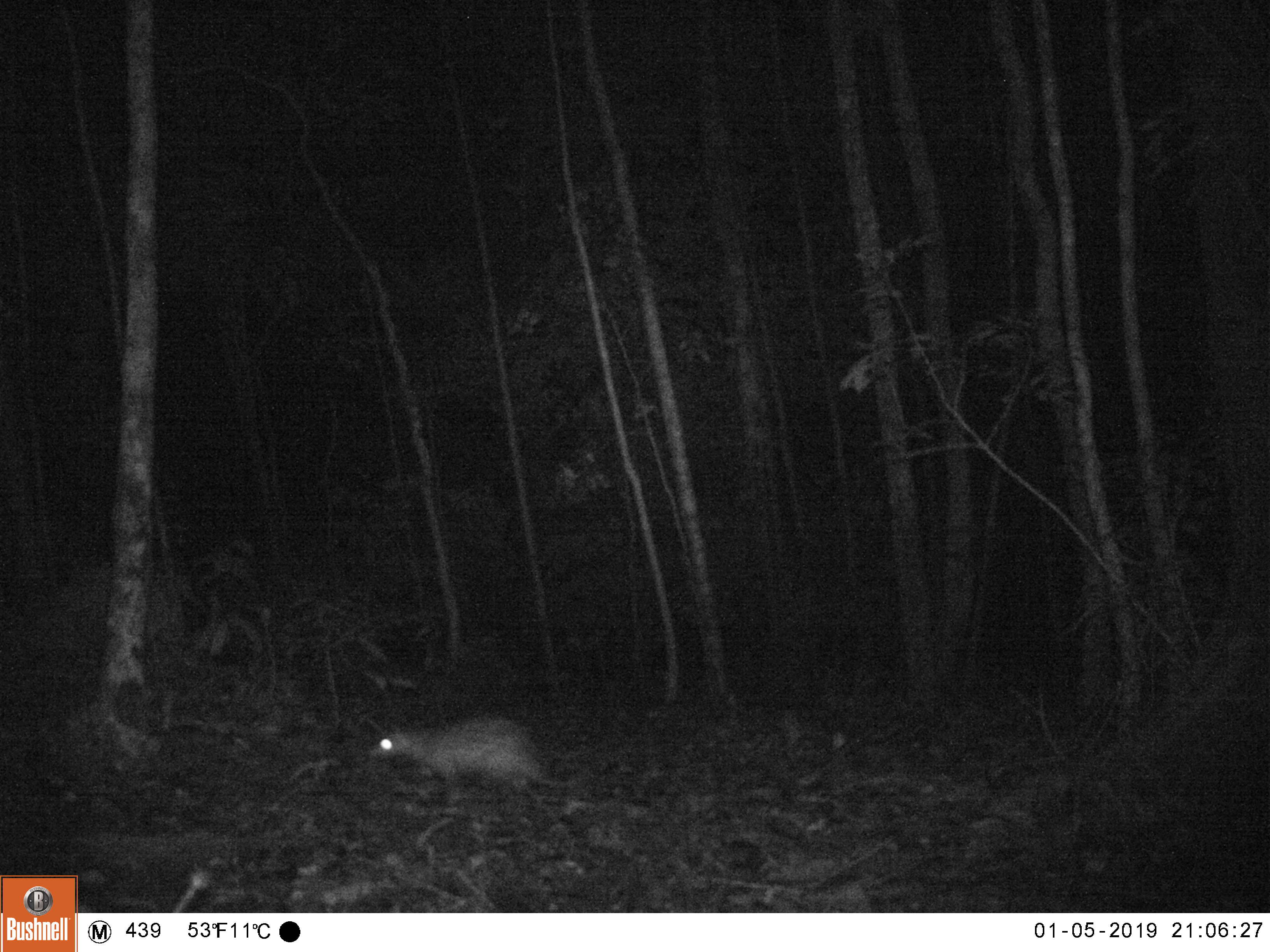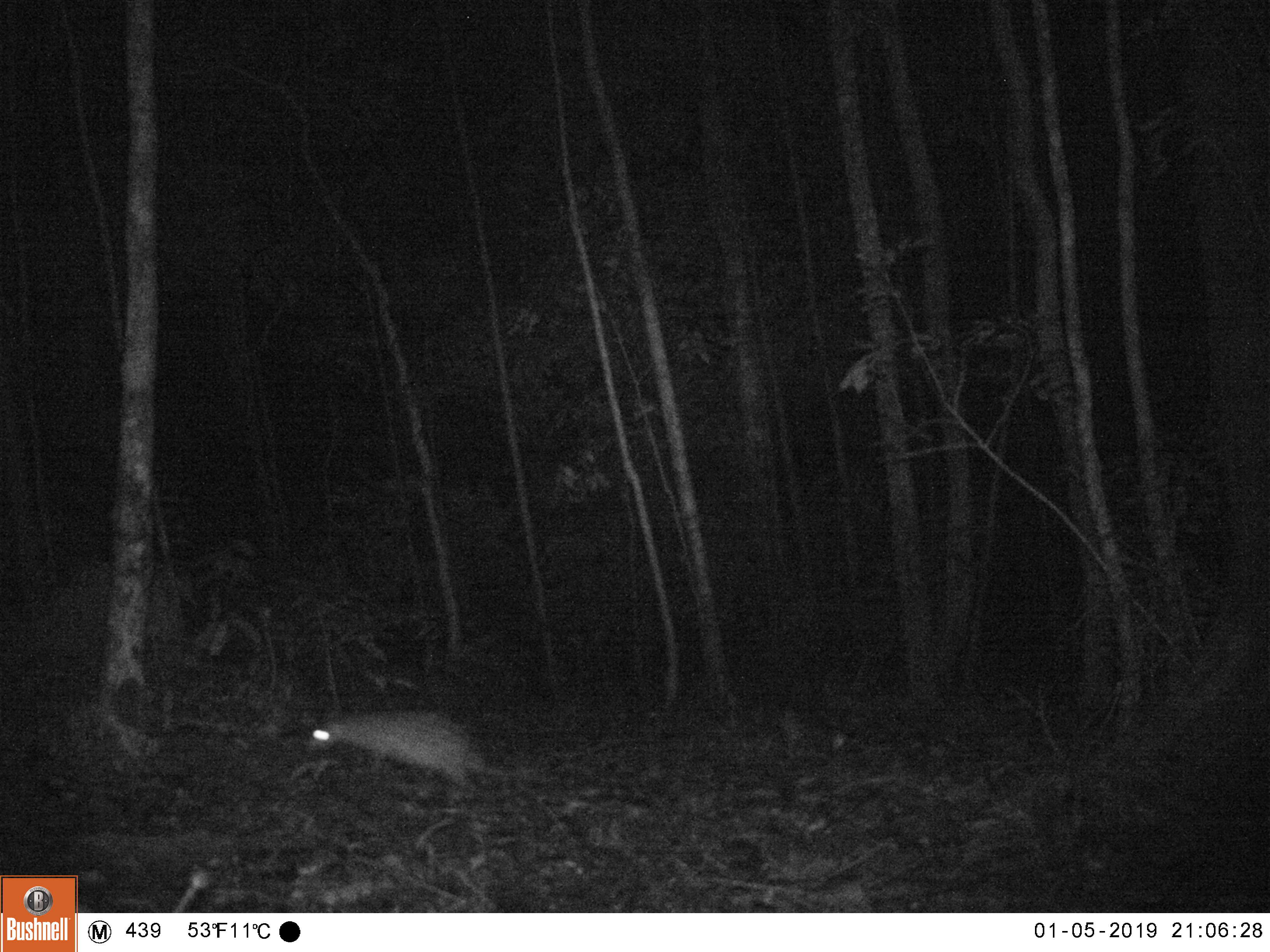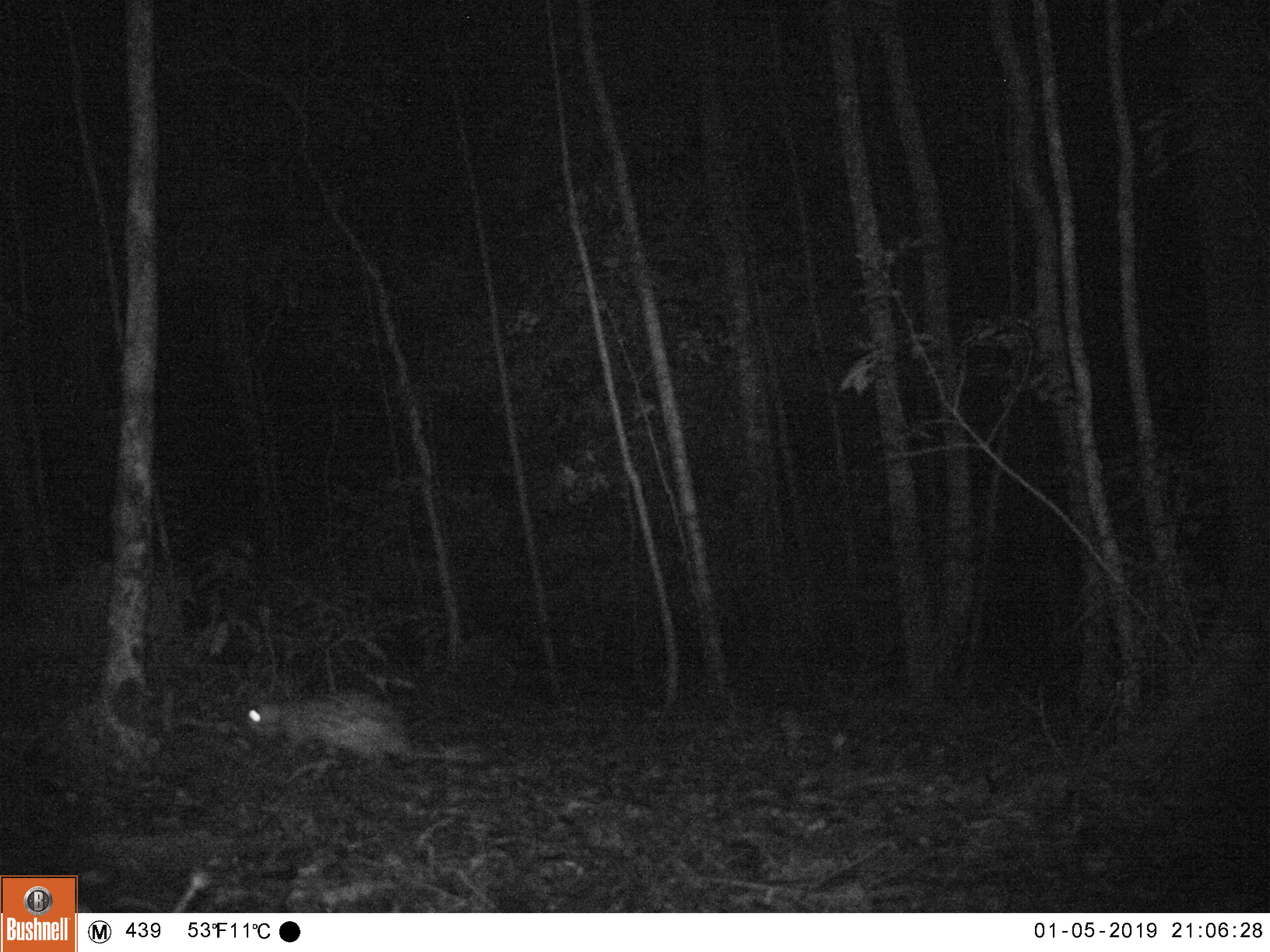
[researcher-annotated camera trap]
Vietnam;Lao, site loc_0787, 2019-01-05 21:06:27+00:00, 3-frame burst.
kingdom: Animalia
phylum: Chordata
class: Mammalia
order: Rodentia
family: Hystricidae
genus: Atherurus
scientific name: Atherurus macrourus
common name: asiatic brush-tailed porcupine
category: asiatic brush tailed porcupine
Asiatic brush tailed porcupine (asiatic brush-tailed porcupine) (Atherurus macrourus). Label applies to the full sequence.